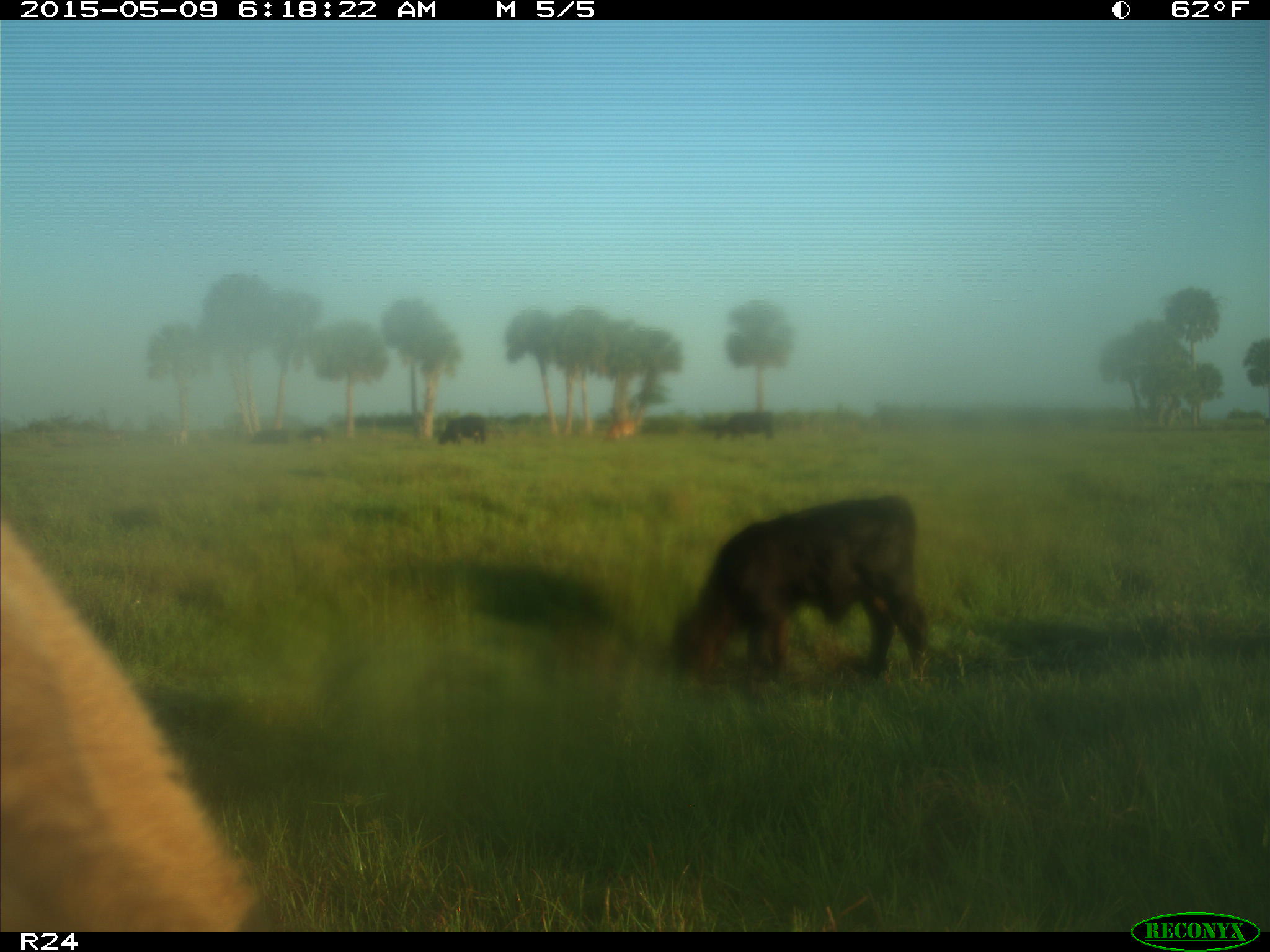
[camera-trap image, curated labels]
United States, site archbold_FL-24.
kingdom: Animalia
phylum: Chordata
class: Mammalia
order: Artiodactyla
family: Bovidae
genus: Bos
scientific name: Bos taurus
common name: domestic cow